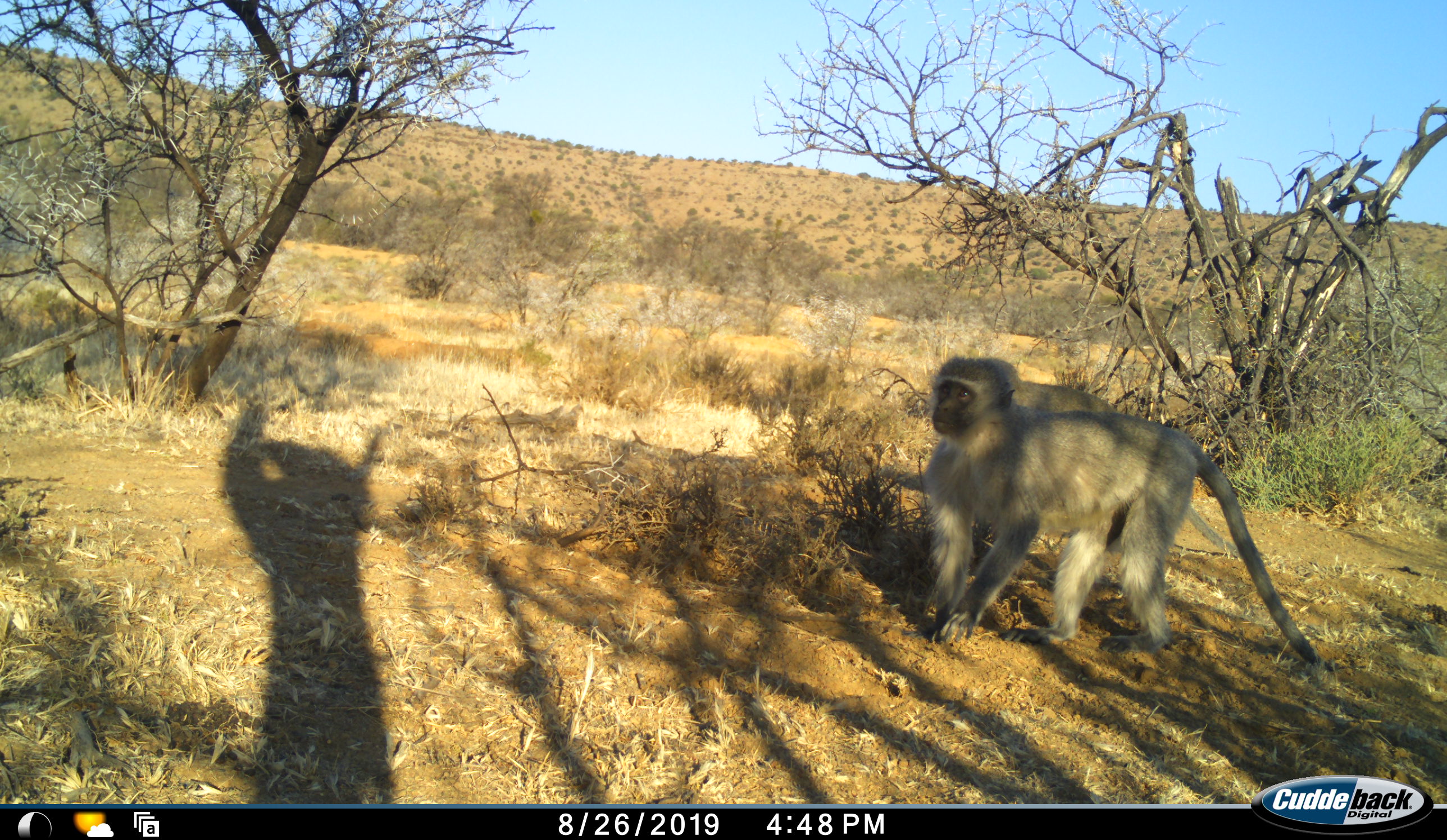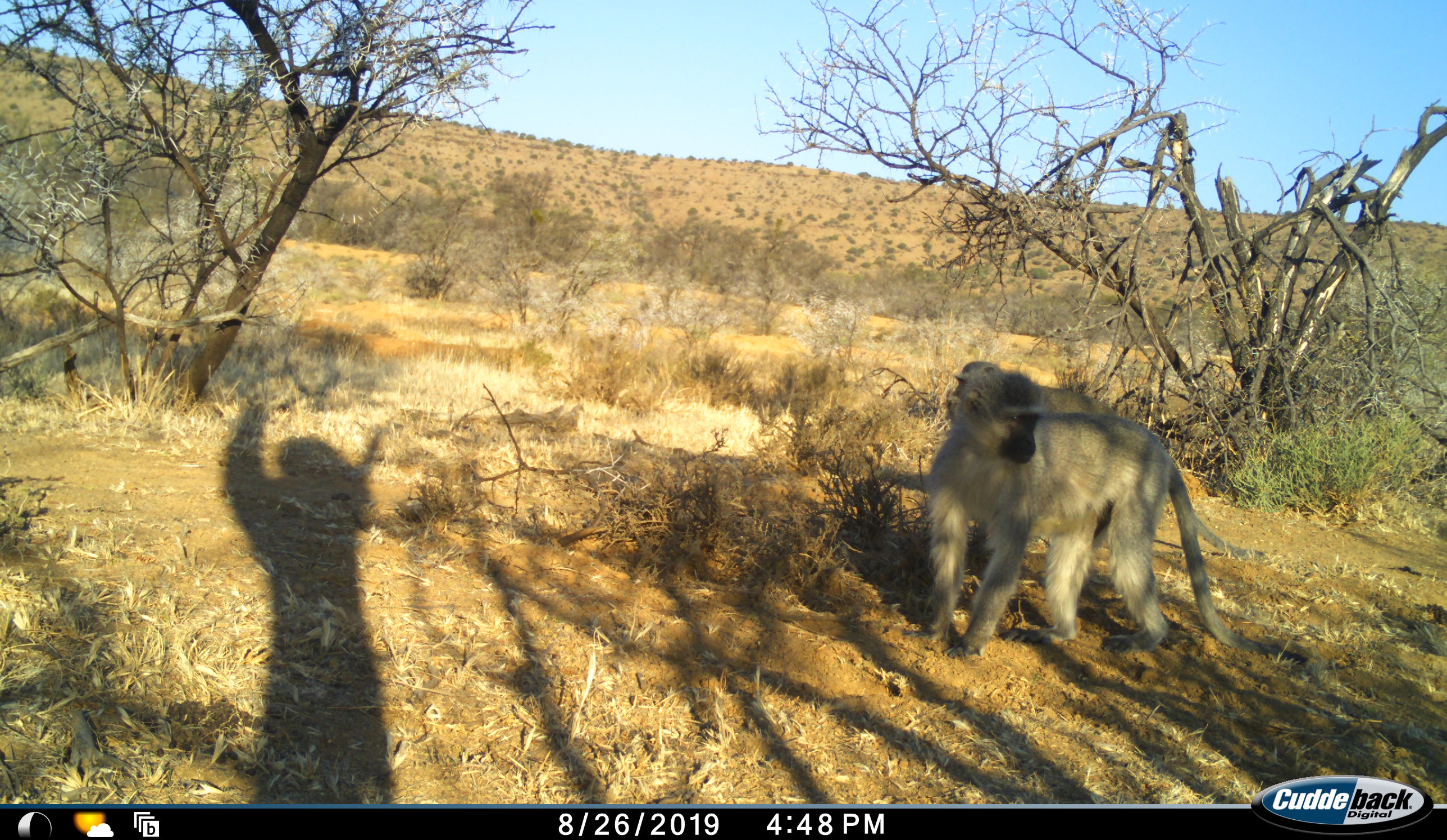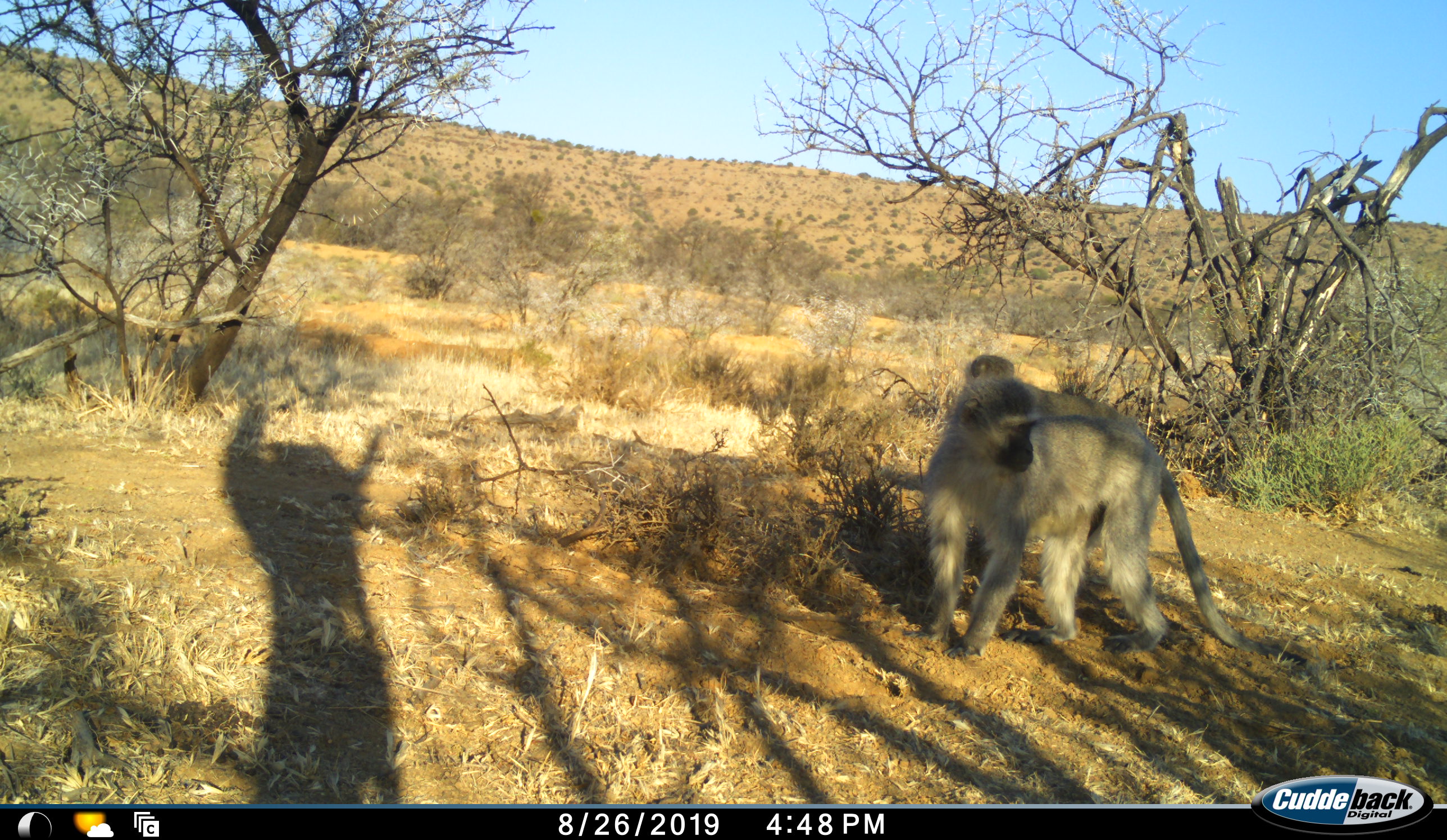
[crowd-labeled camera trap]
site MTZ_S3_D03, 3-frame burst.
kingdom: Animalia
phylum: Chordata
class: Mammalia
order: Primates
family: Cercopithecidae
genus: Chlorocebus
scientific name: Chlorocebus pygerythrus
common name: vervet monkey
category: monkeyvervet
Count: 2.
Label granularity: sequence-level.